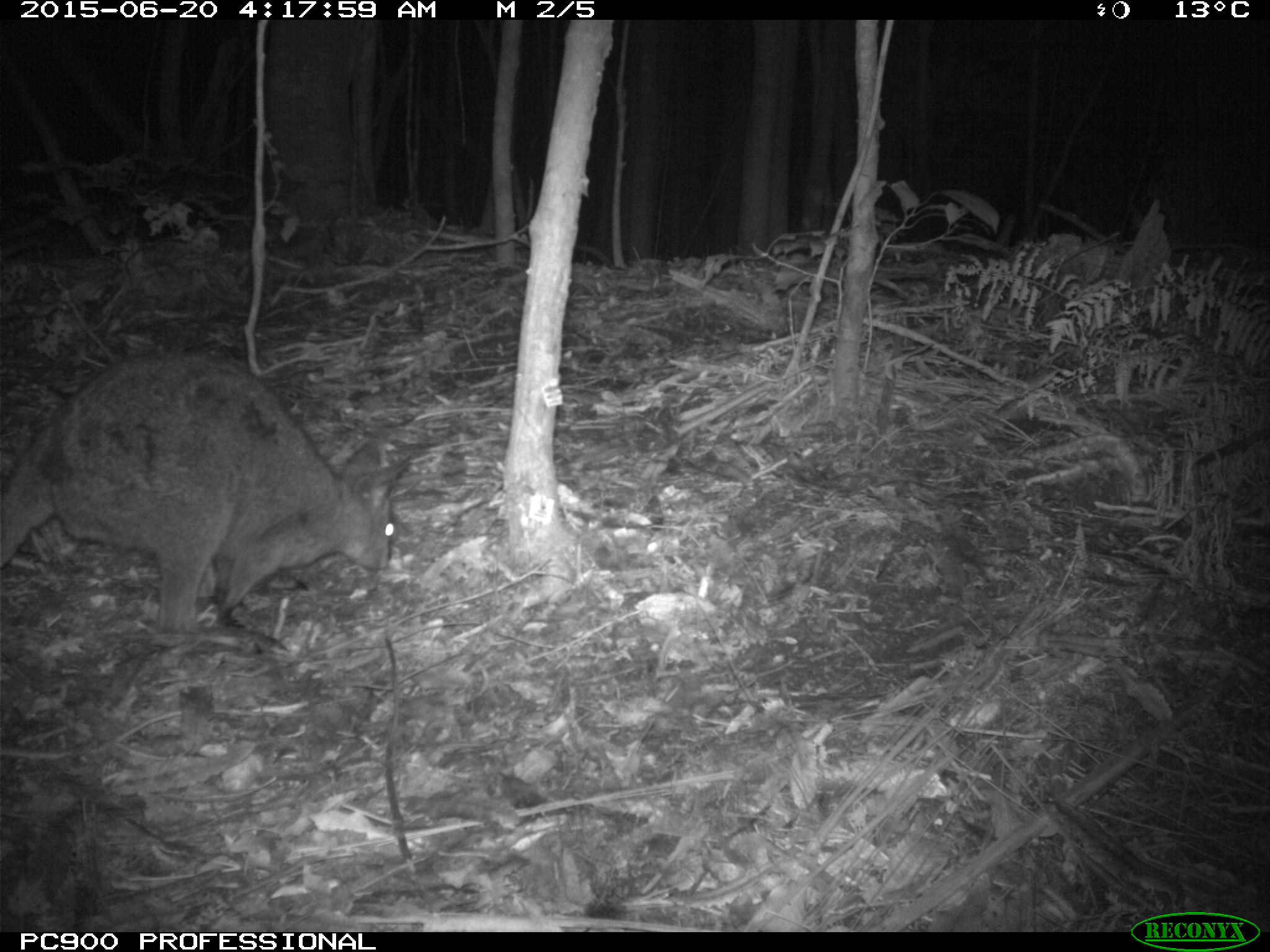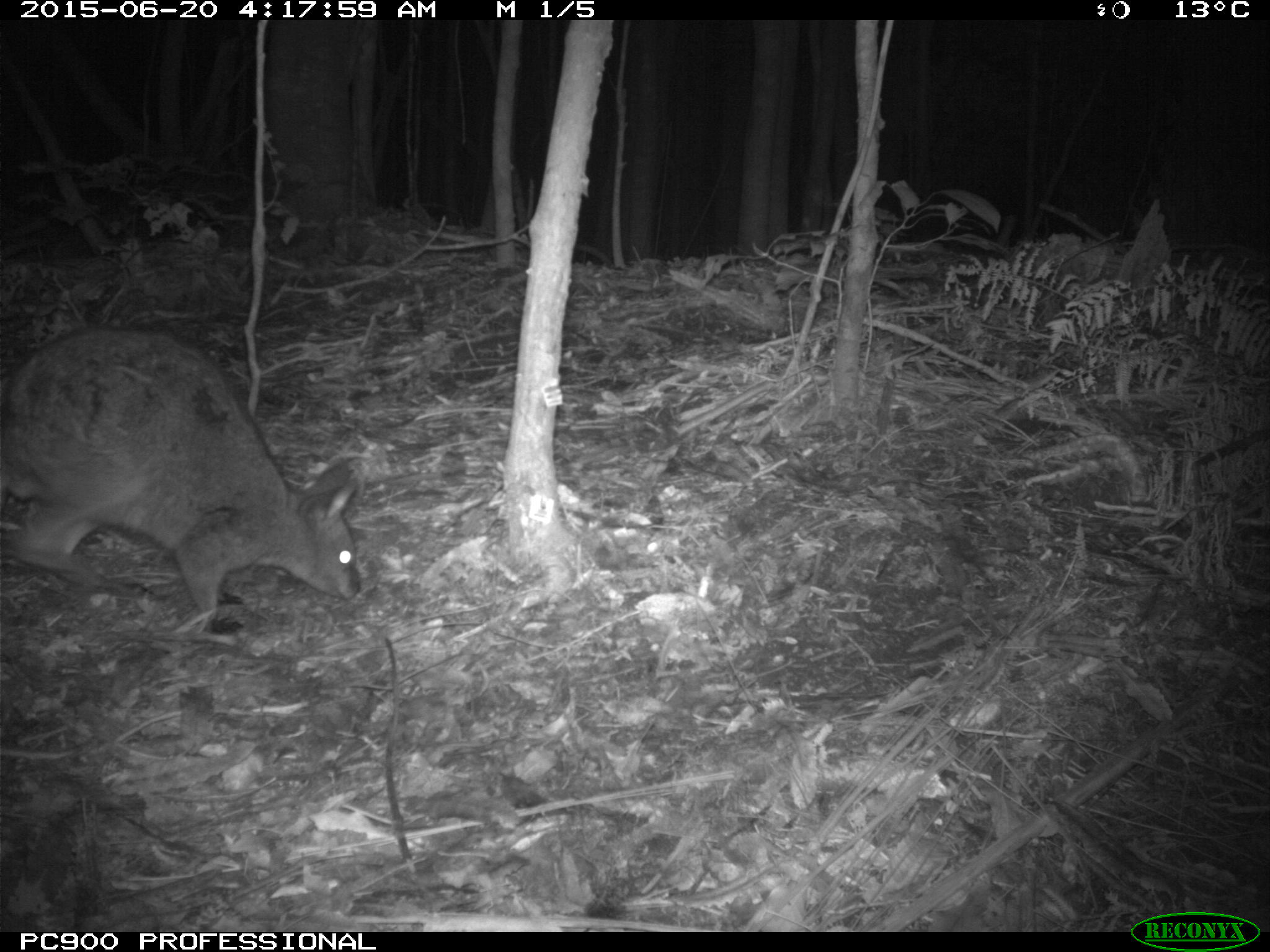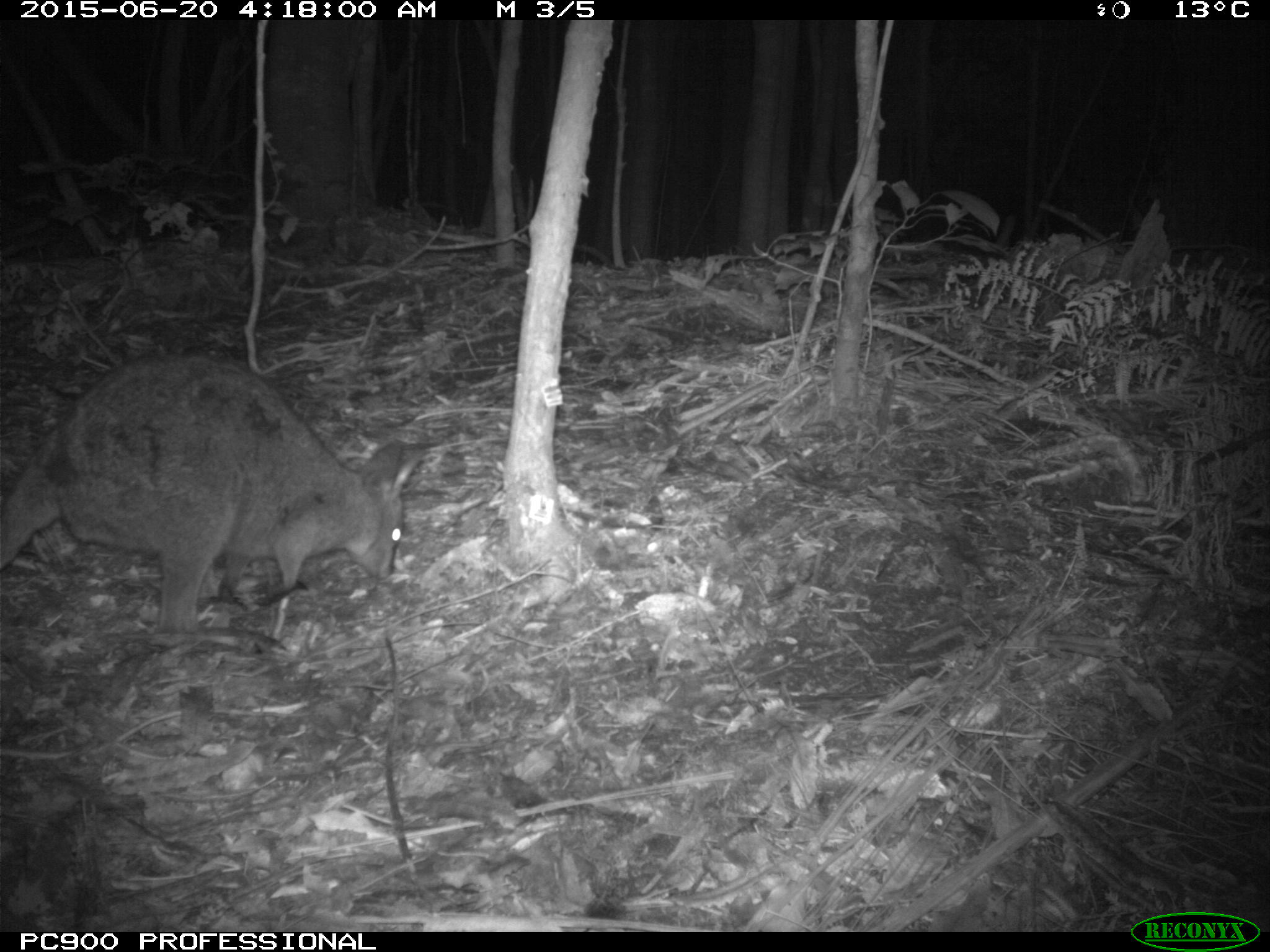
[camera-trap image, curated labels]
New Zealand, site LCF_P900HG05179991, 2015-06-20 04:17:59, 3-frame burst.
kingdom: Animalia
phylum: Chordata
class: Mammalia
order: Diprotodontia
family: Macropodidae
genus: Notamacropus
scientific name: Notamacropus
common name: wallaby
Wallaby (Notamacropus).